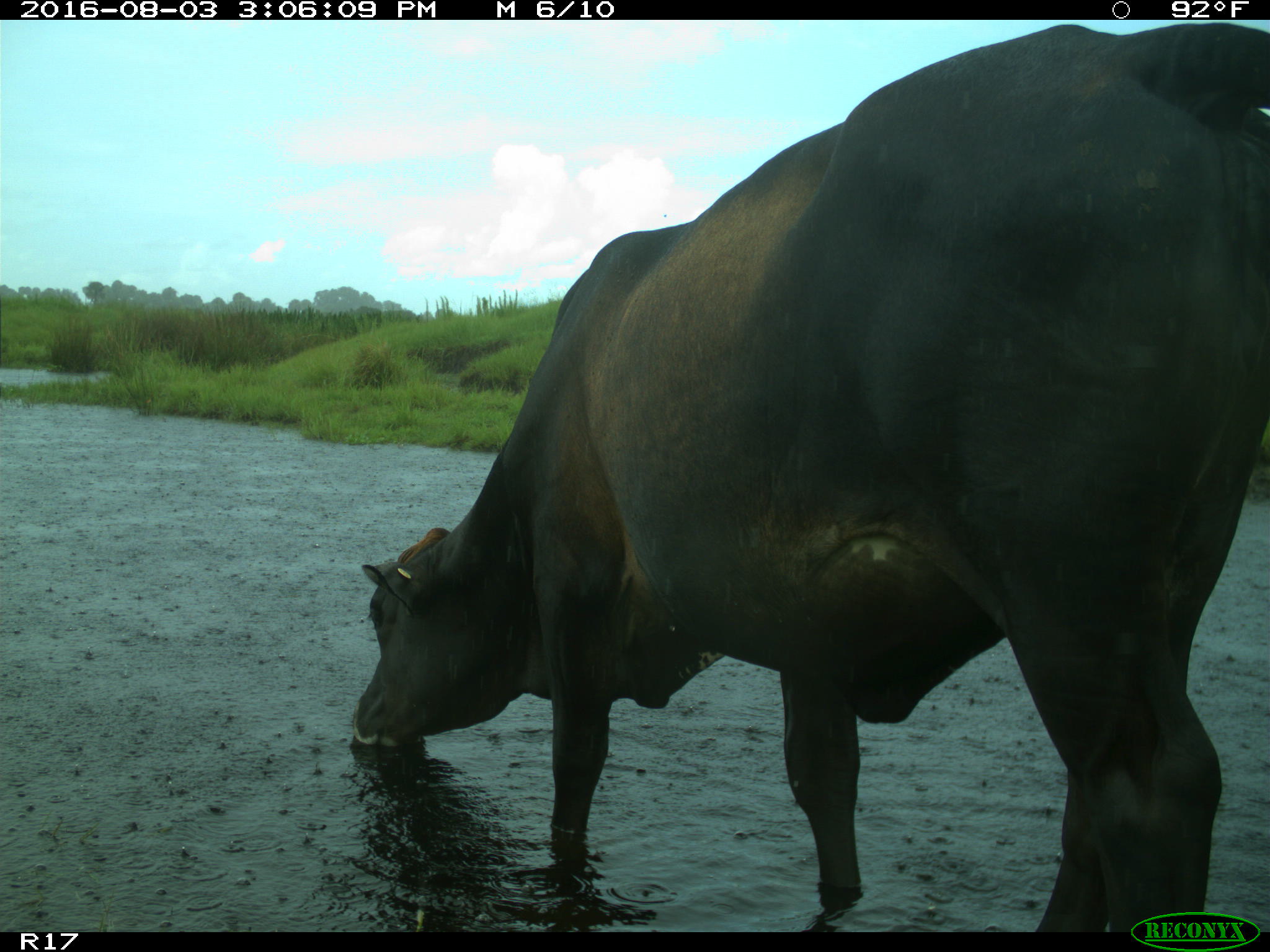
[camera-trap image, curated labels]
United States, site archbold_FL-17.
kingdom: Animalia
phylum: Chordata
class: Mammalia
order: Artiodactyla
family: Bovidae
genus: Bos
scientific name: Bos taurus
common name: domestic cow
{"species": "Bos taurus (domestic cow)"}